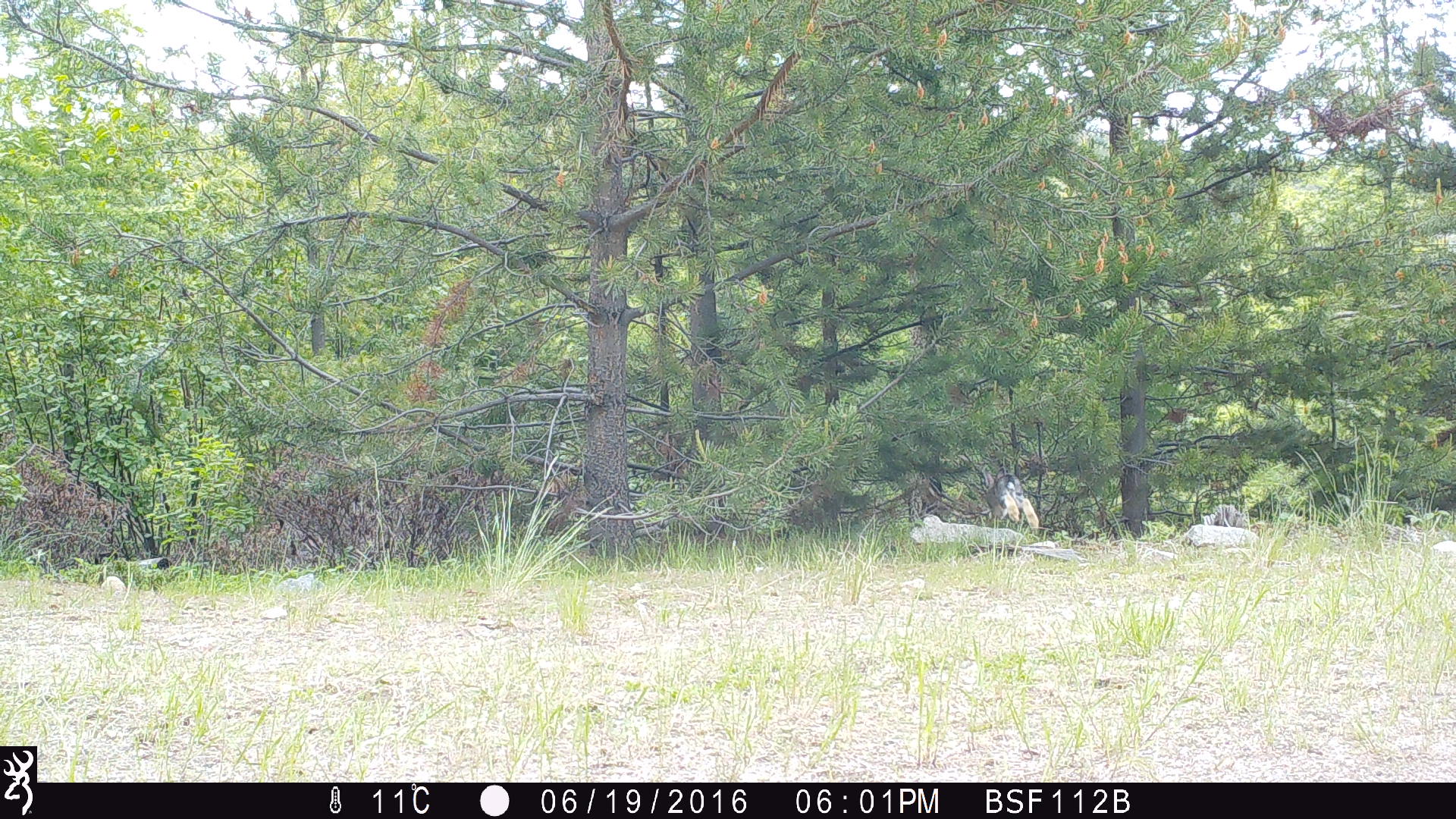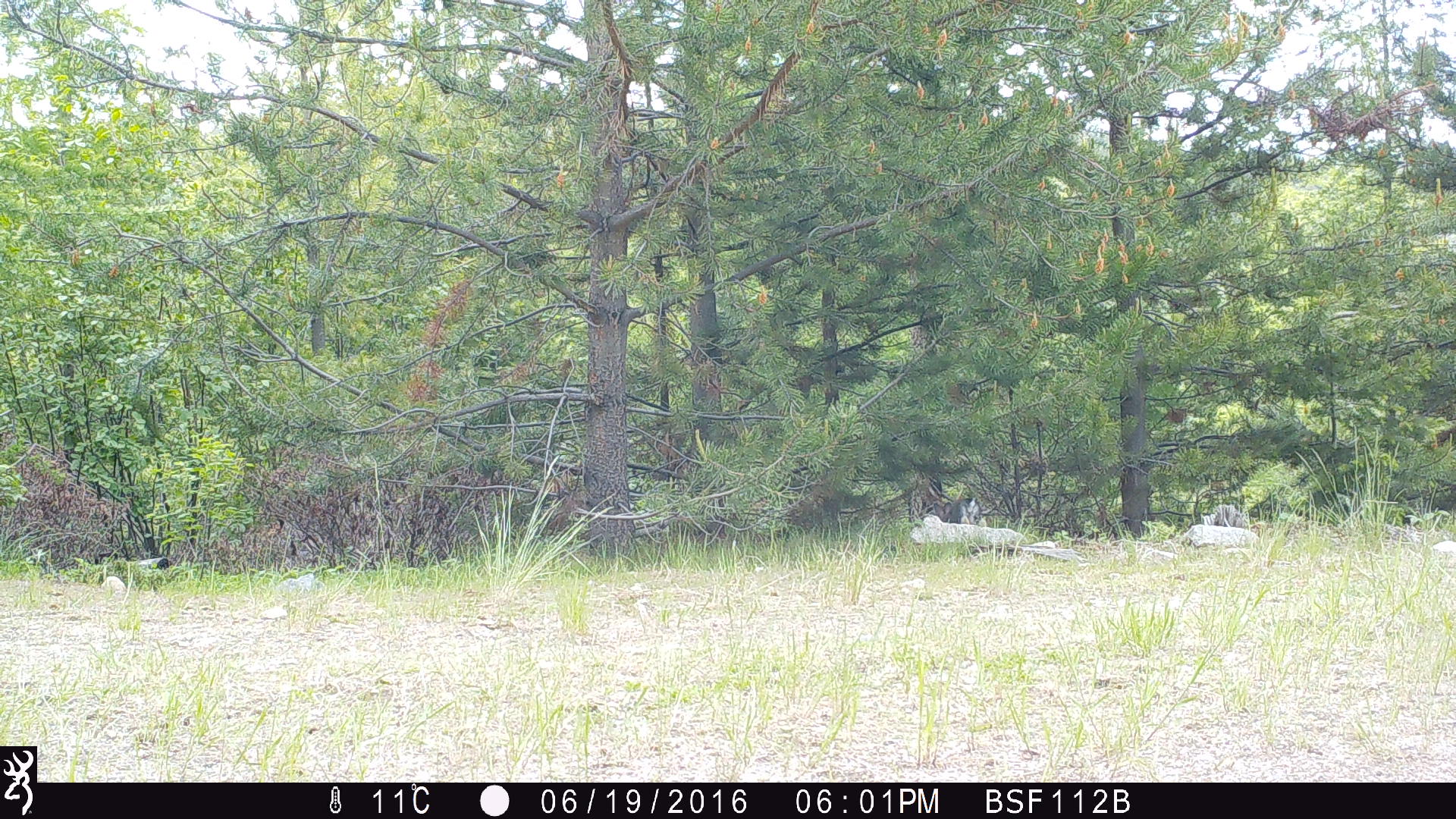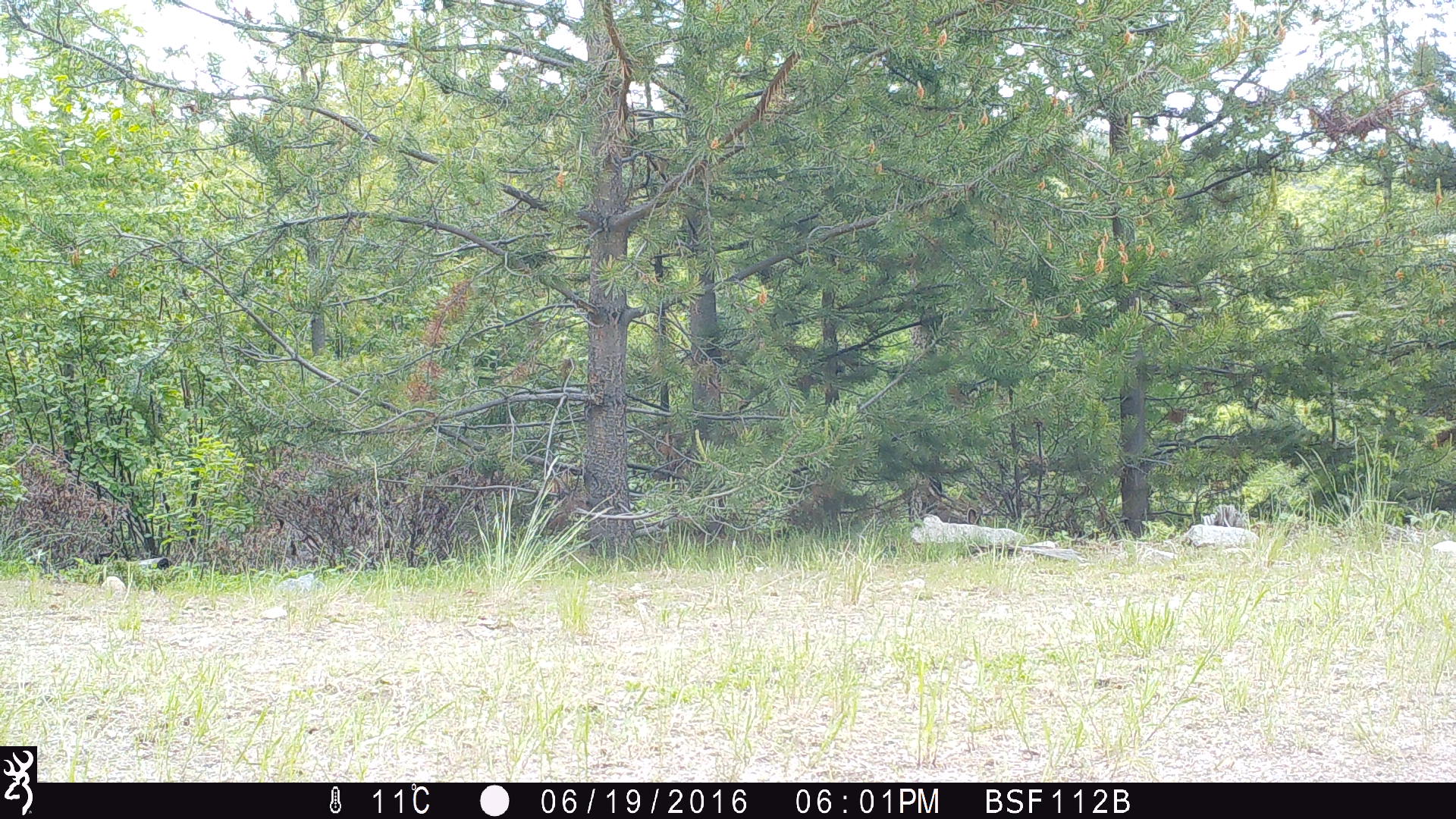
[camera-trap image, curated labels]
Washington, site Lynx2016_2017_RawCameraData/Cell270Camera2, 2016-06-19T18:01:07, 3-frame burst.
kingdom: Animalia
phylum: Chordata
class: Mammalia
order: Lagomorpha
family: Leporidae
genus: Lepus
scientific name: Lepus americanus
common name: snowshoe hare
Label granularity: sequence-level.